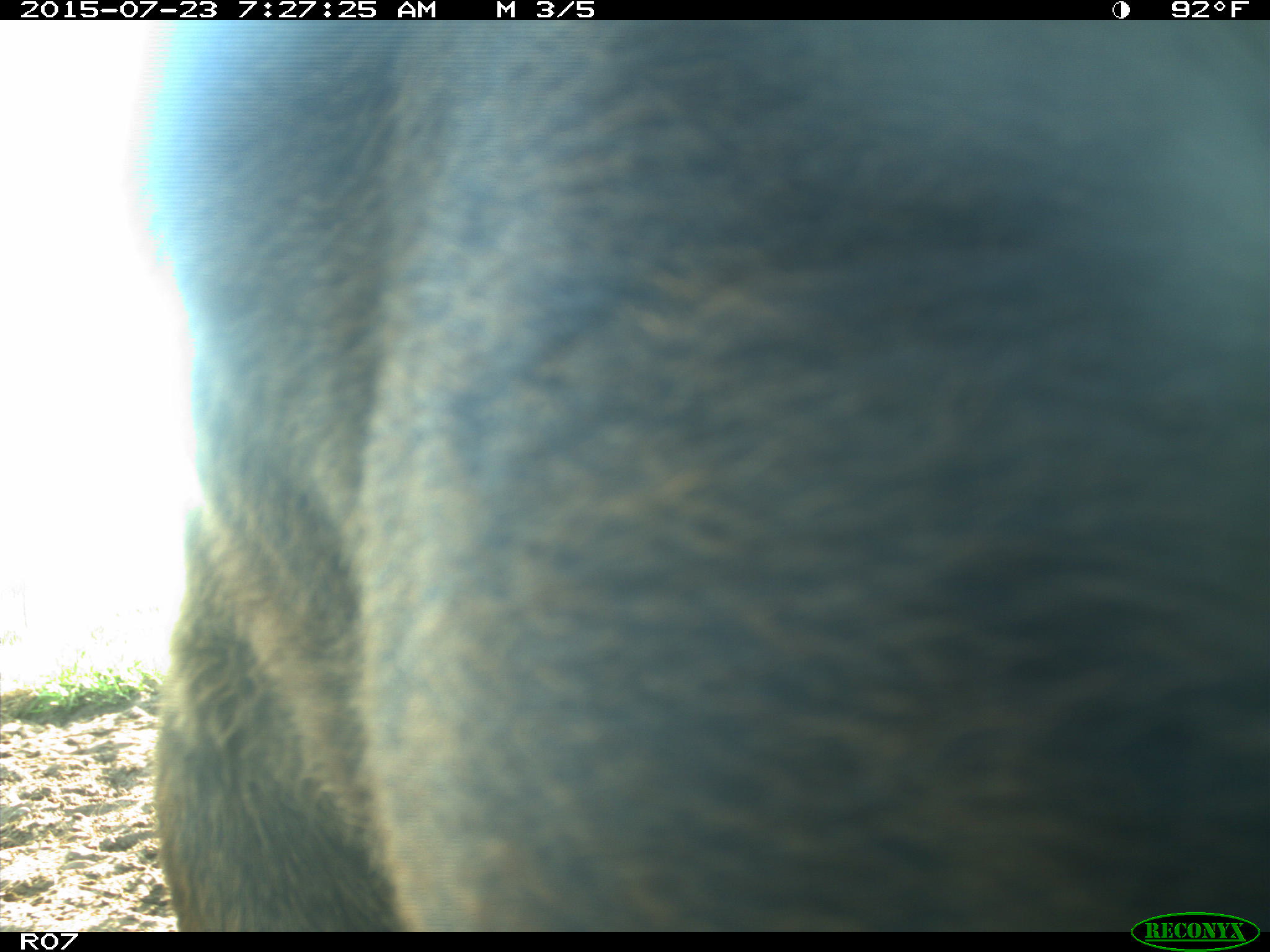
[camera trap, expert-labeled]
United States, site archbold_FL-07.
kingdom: Animalia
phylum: Chordata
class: Mammalia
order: Artiodactyla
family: Bovidae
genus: Bos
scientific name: Bos taurus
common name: domestic cow